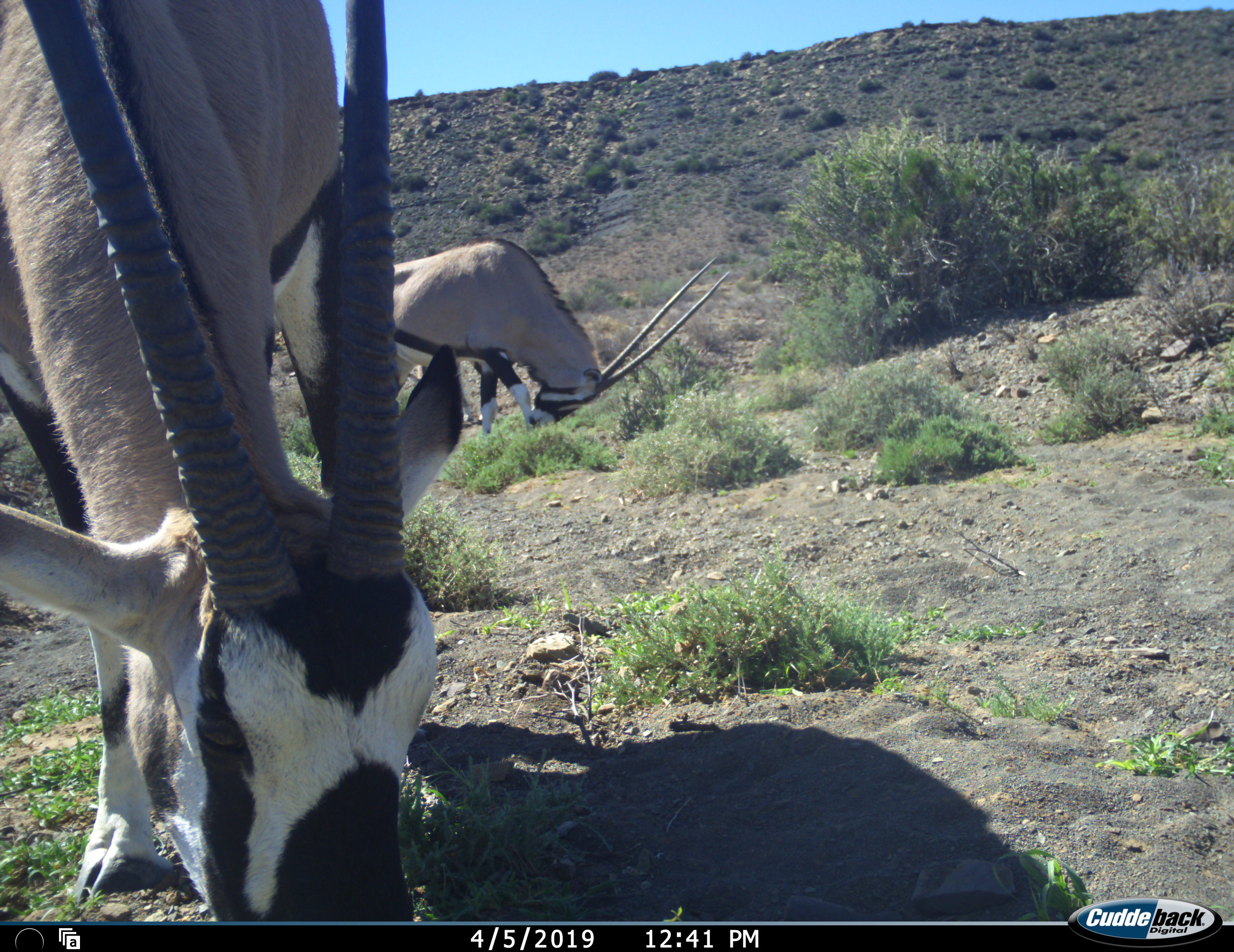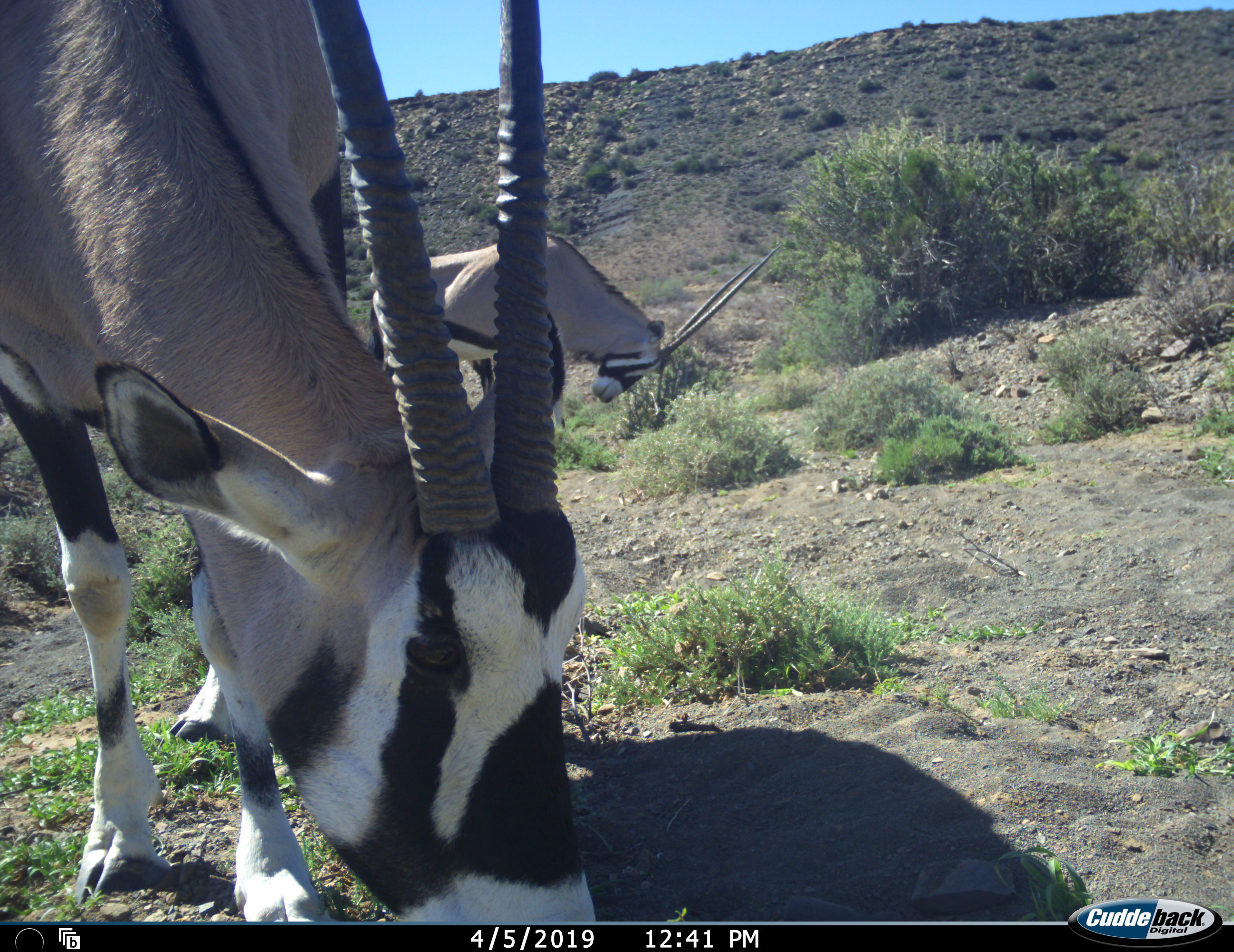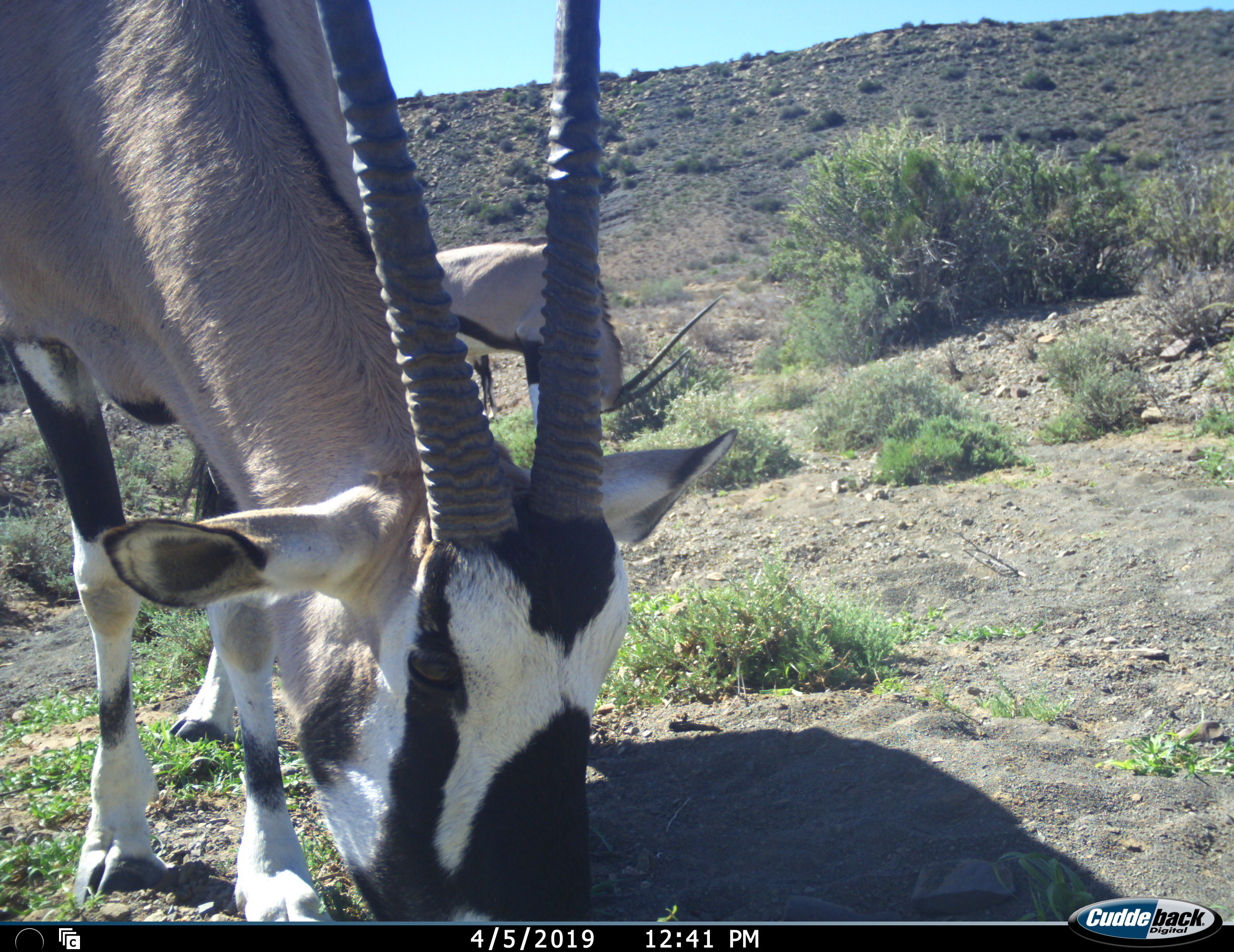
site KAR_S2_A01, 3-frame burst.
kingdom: Animalia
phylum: Chordata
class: Mammalia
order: Artiodactyla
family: Bovidae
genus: Oryx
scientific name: Oryx gazella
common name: gemsbok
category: oryx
Oryx (gemsbok) (Oryx gazella), count 2. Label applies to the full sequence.